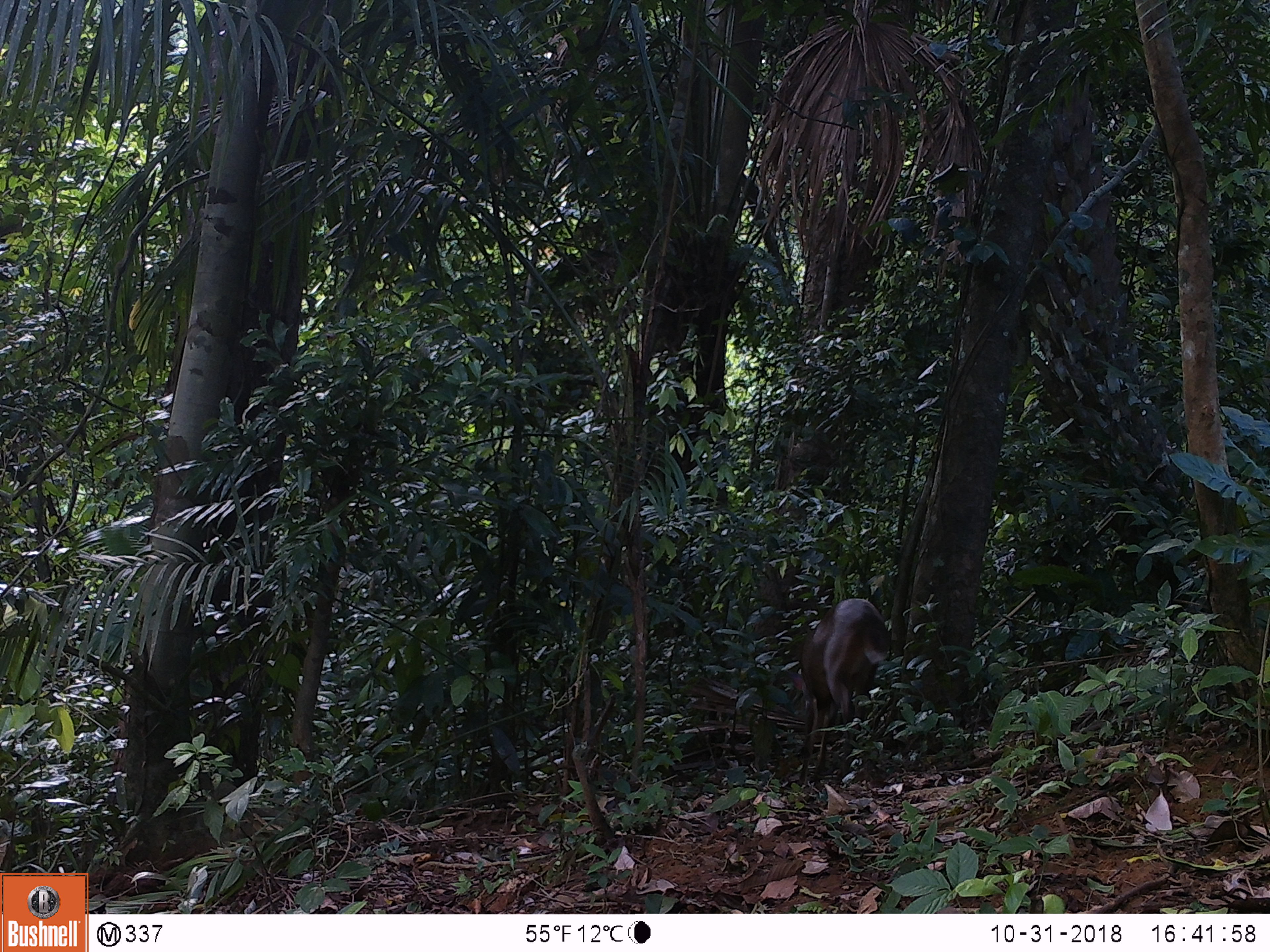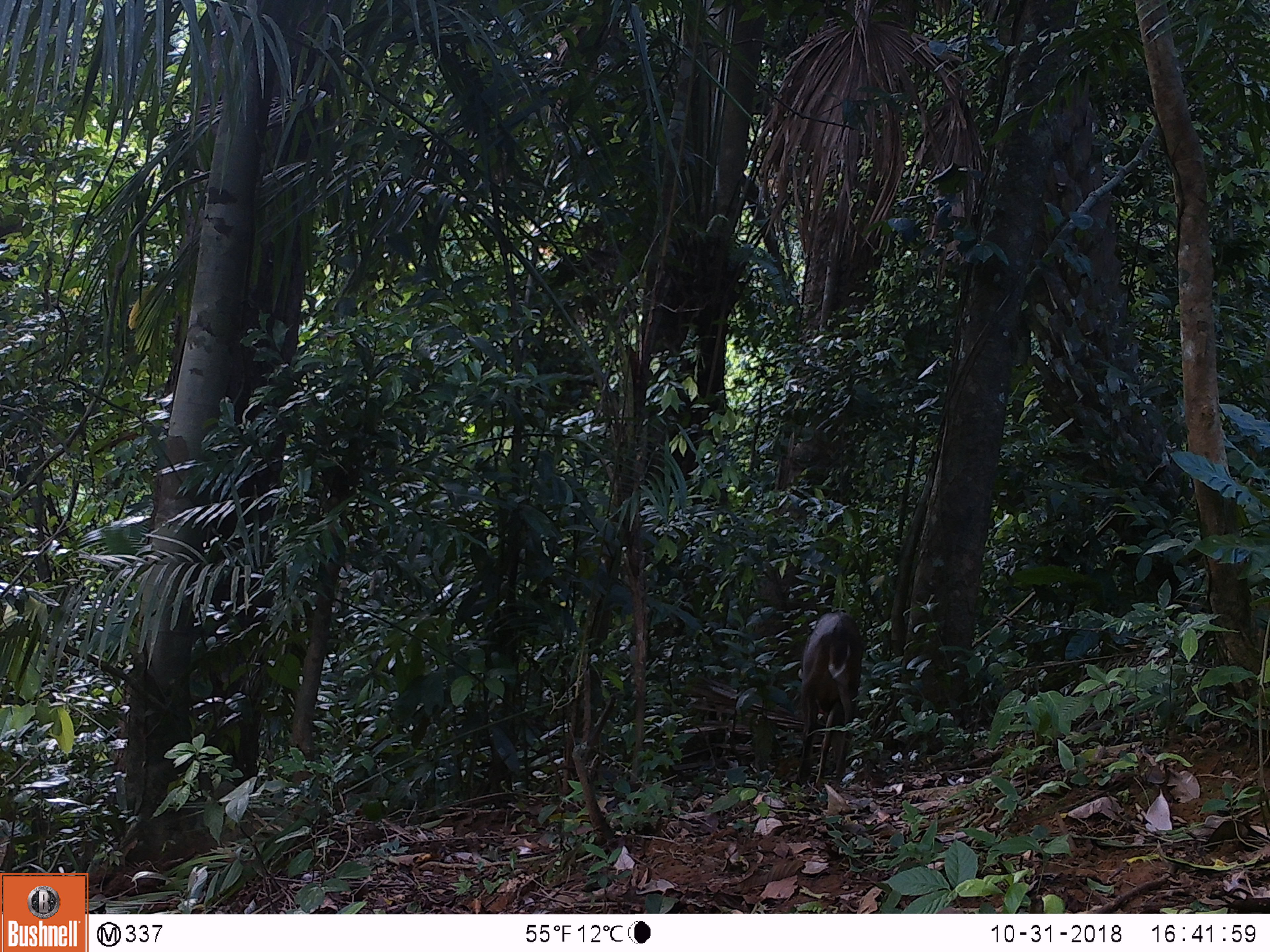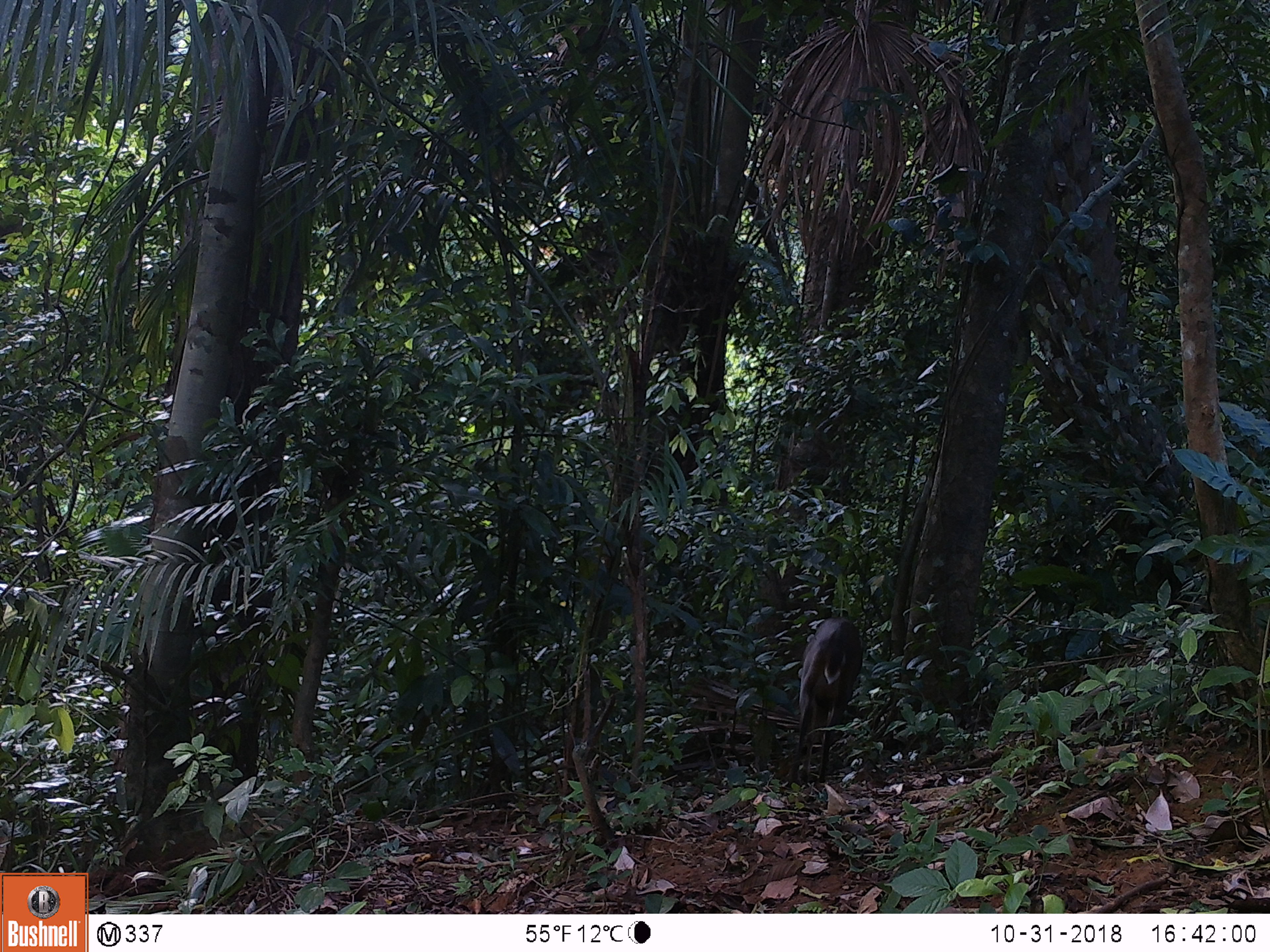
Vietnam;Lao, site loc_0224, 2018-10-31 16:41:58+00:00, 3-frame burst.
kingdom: Animalia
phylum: Chordata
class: Mammalia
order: Artiodactyla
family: Cervidae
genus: Muntiacus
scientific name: Muntiacus vuquangensis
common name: large-antlered muntjac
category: large antlered muntjac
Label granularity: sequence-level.